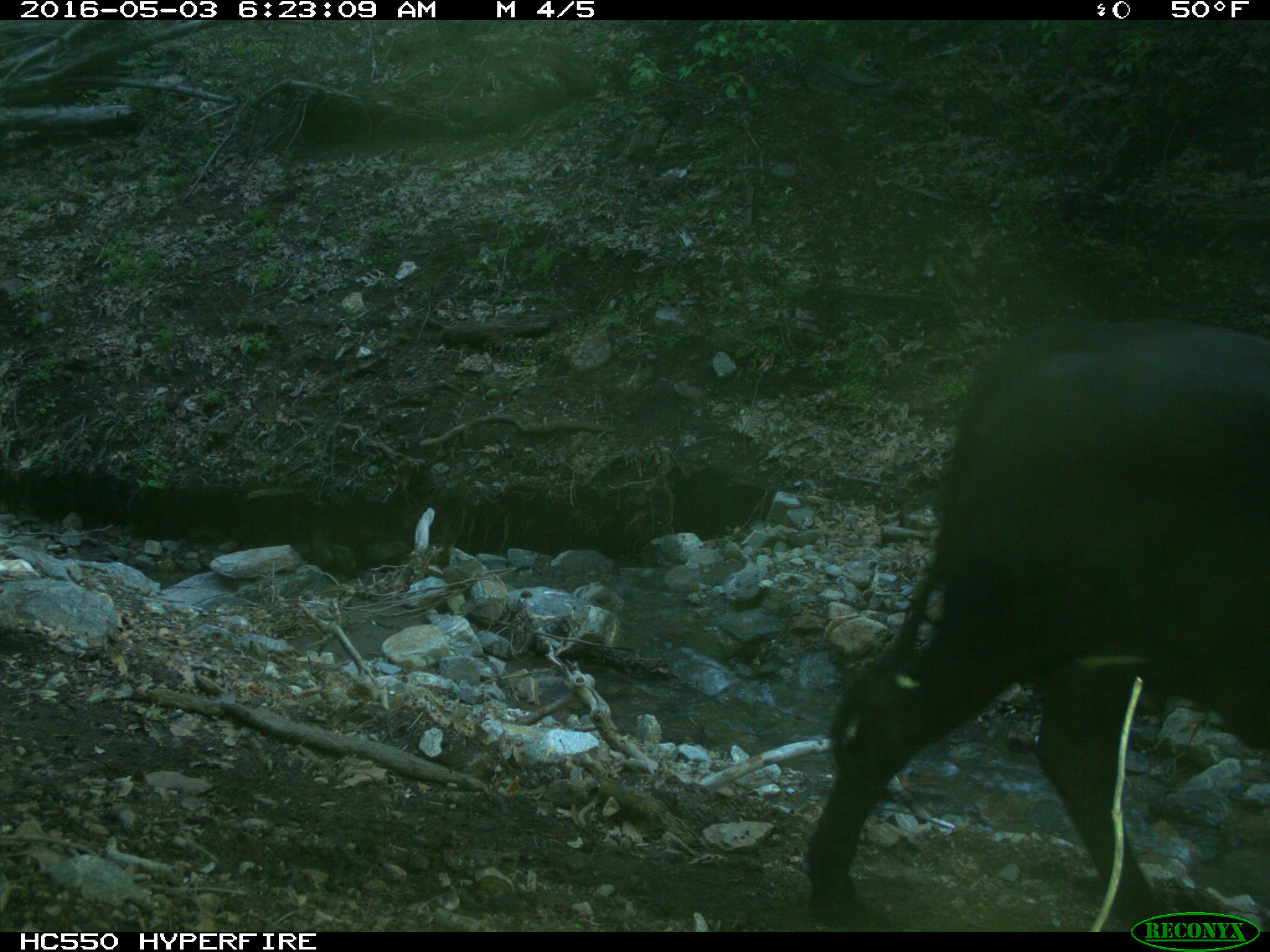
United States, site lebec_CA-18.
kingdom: Animalia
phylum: Chordata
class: Mammalia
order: Artiodactyla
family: Bovidae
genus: Bos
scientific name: Bos taurus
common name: domestic cow